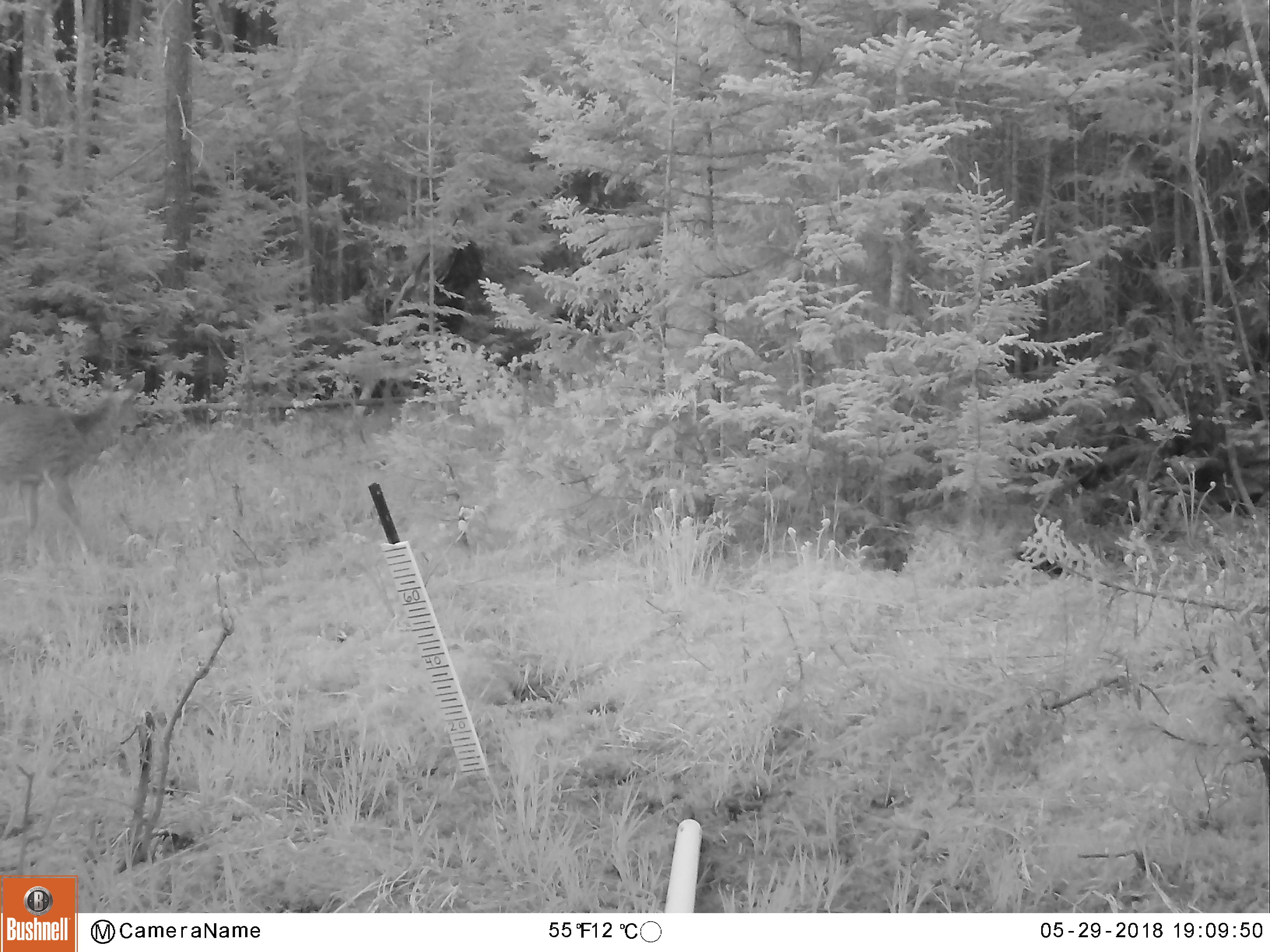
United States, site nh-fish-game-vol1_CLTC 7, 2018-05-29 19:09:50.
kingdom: Animalia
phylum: Chordata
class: Mammalia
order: Artiodactyla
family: Cervidae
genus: Odocoileus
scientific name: Odocoileus virginianus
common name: white-tailed deer